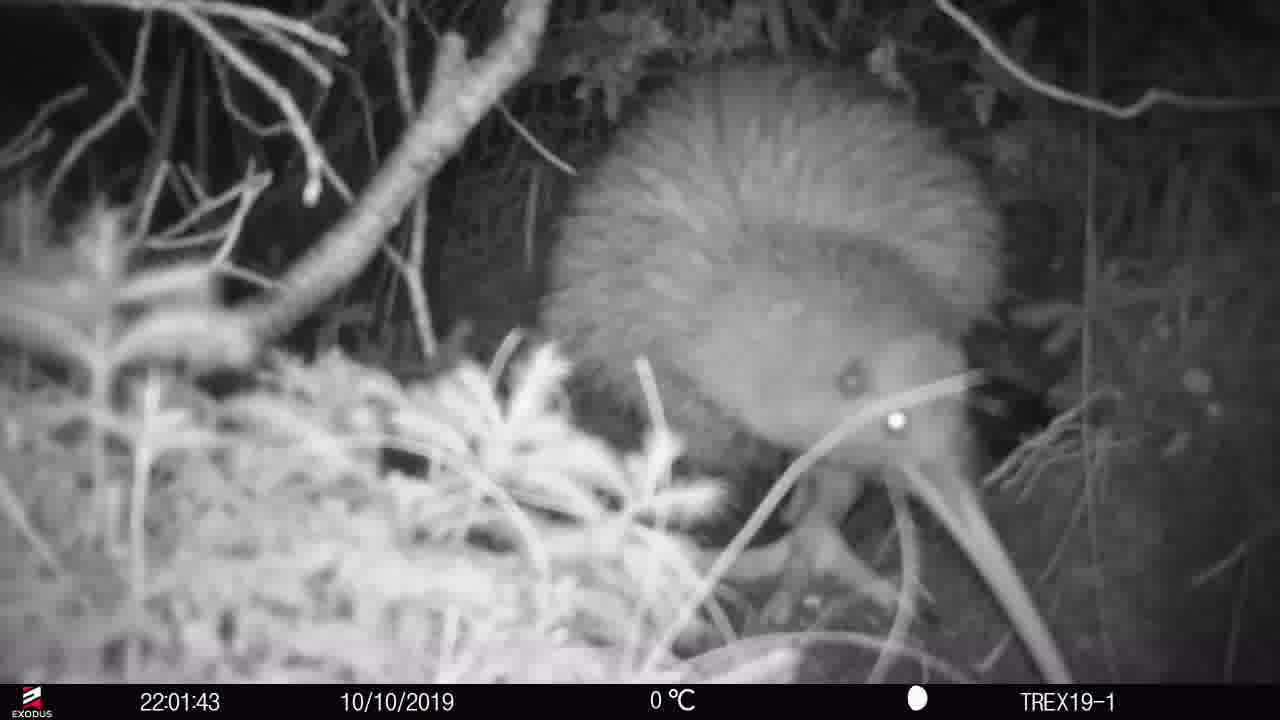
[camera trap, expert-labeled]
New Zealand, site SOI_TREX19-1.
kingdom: Animalia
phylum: Chordata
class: Aves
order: Apterygiformes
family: Apterygidae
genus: Apteryx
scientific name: Apteryx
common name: kiwi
Kiwi (Apteryx).